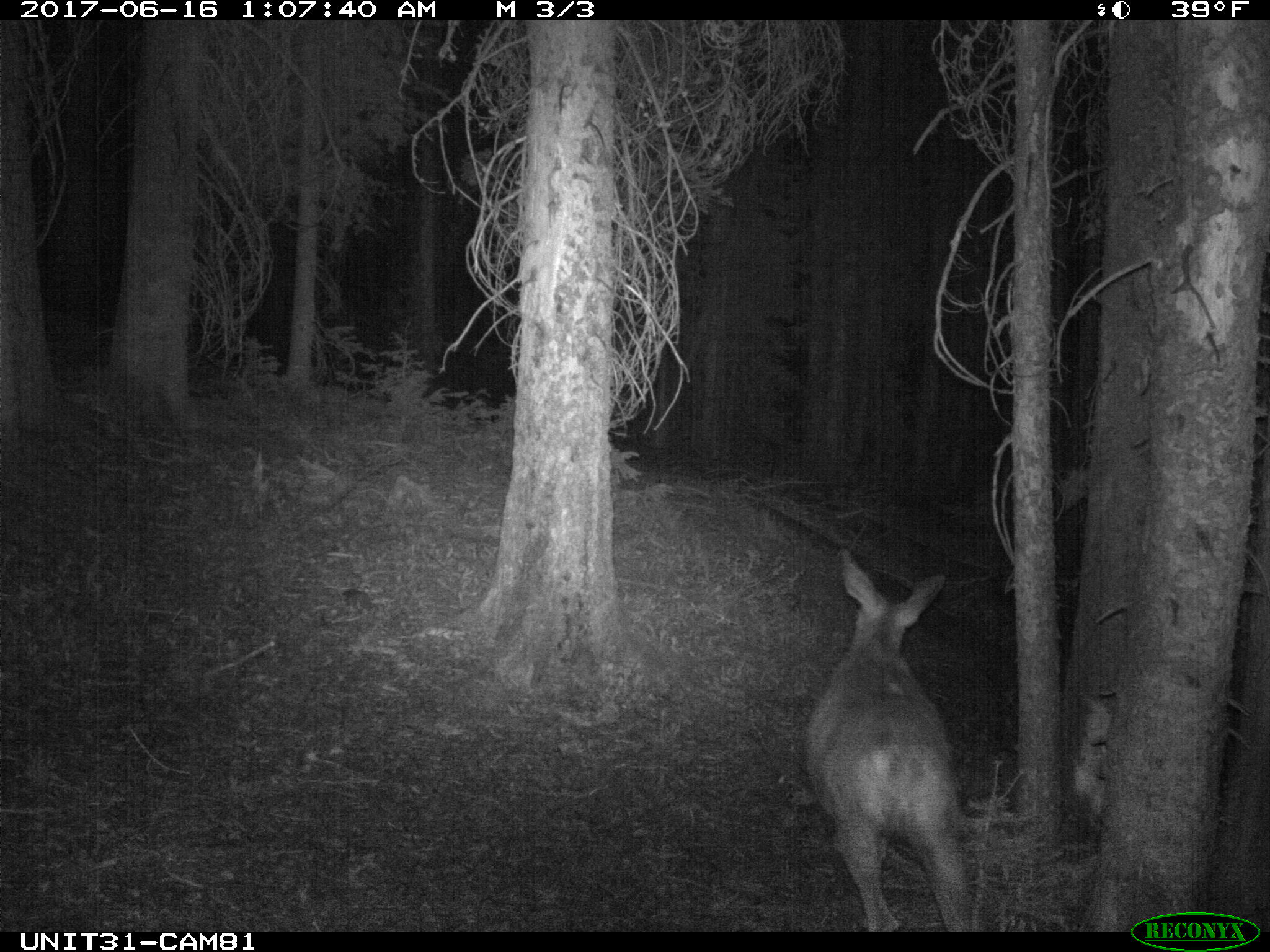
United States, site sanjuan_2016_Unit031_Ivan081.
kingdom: Animalia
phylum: Chordata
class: Mammalia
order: Artiodactyla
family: Cervidae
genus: Odocoileus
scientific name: Odocoileus hemionus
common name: mule deer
Odocoileus hemionus (mule deer).